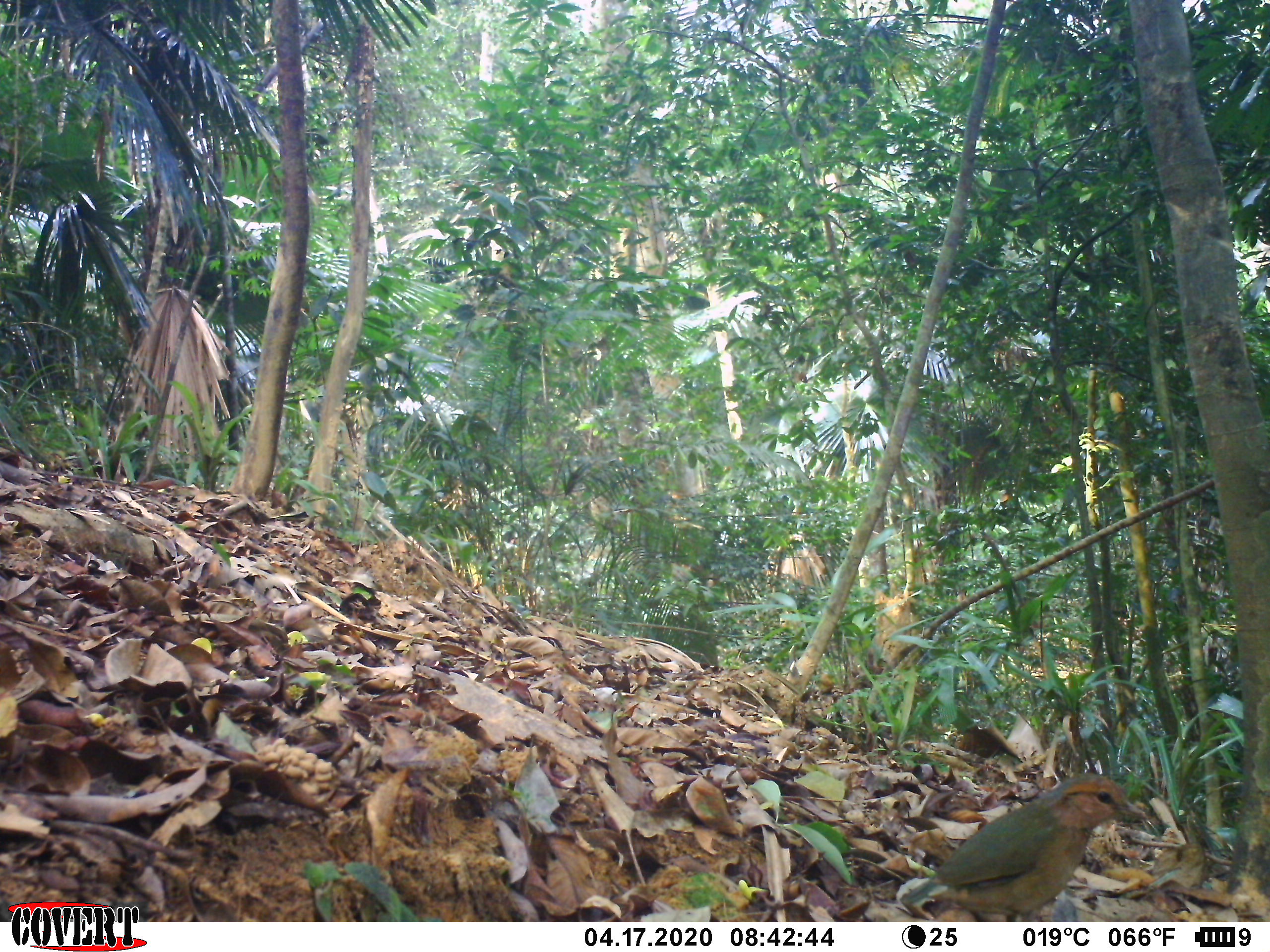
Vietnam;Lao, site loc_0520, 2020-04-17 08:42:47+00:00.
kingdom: Animalia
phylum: Chordata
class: Aves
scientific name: Aves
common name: bird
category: unidentified bird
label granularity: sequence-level